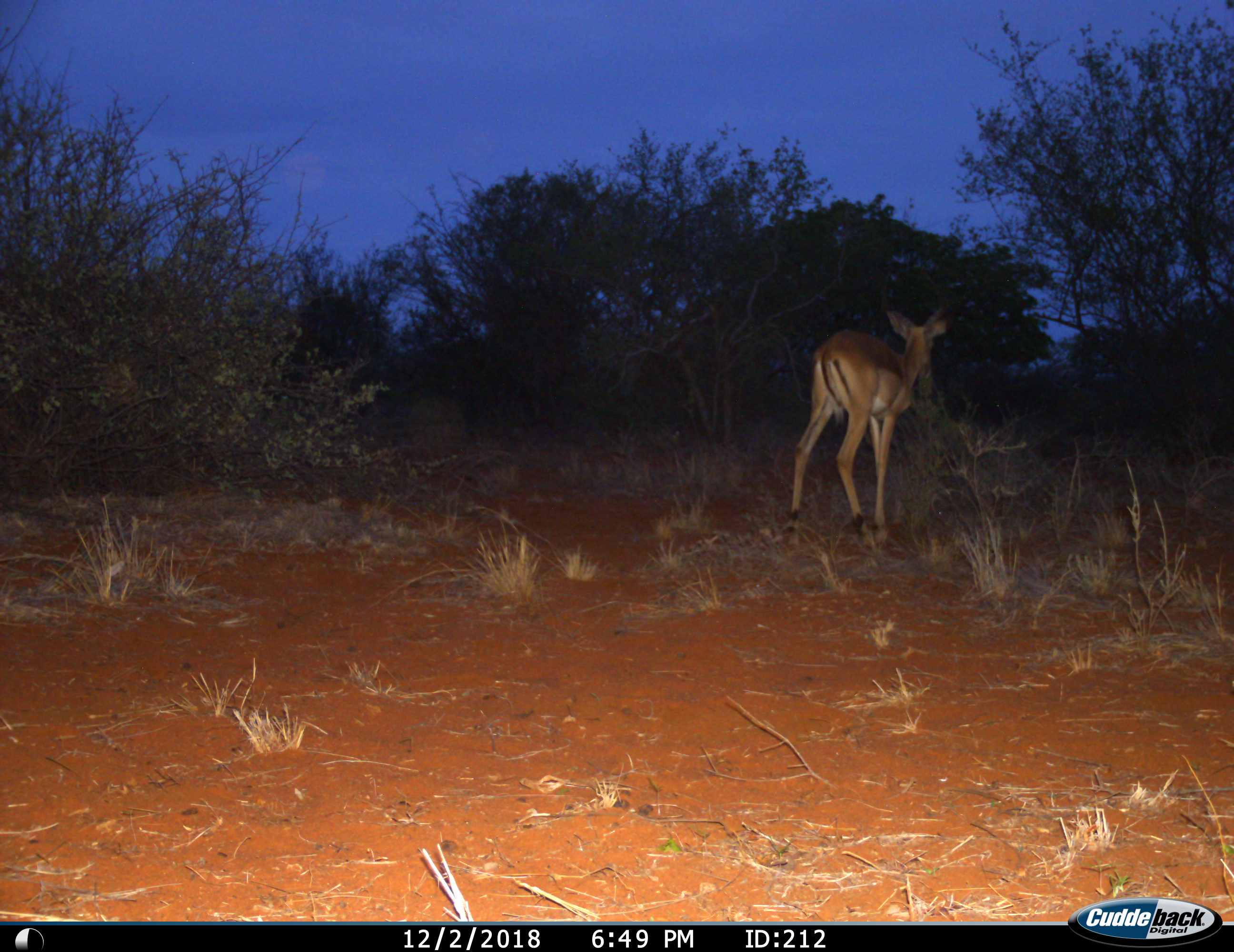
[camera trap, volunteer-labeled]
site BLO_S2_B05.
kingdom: Animalia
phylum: Chordata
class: Mammalia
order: Artiodactyla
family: Bovidae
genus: Aepyceros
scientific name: Aepyceros melampus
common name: impala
Impala (Aepyceros melampus), count 1. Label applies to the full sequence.